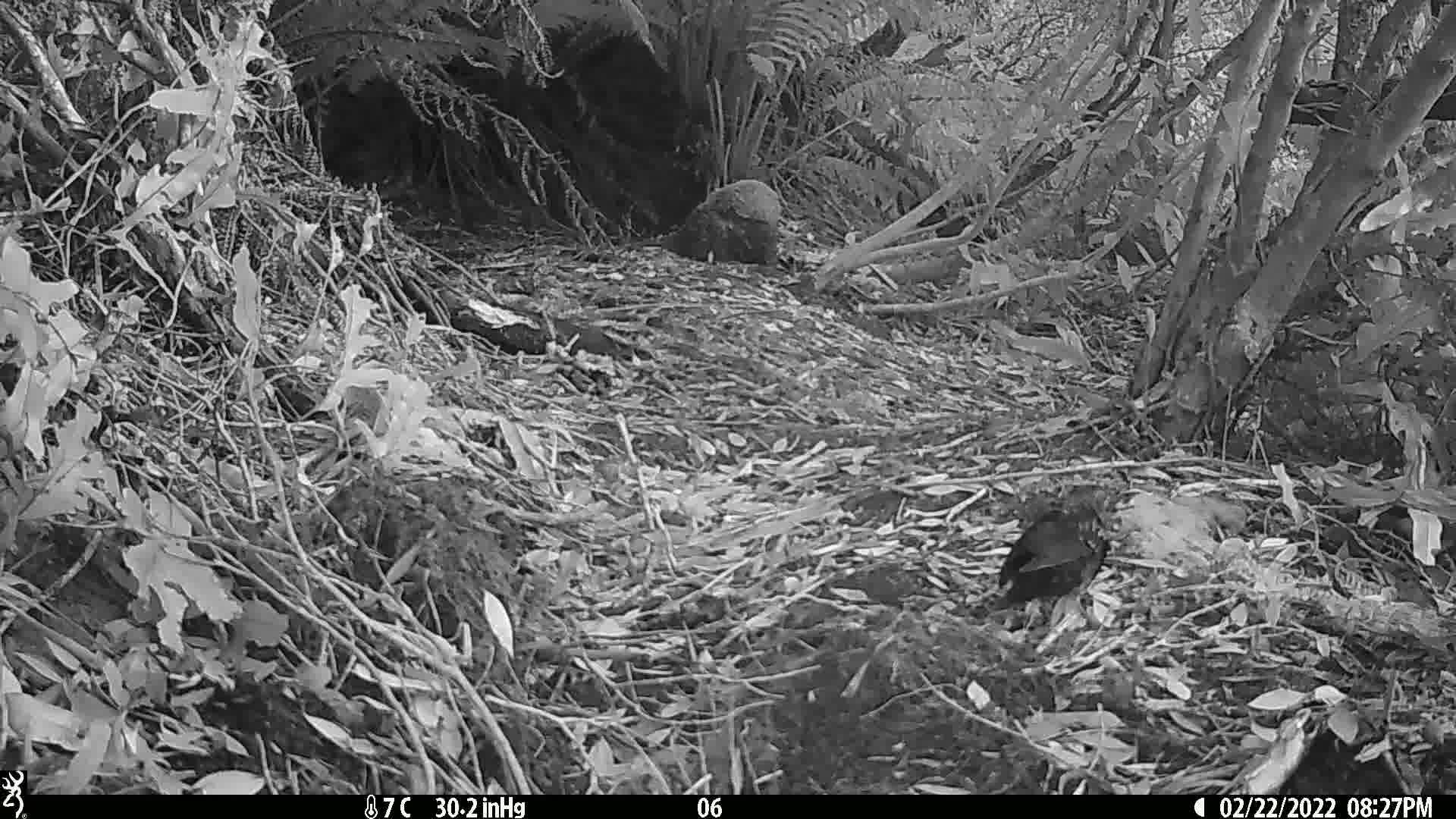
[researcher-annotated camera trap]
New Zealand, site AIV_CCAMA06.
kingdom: Animalia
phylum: Chordata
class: Aves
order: Passeriformes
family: Turdidae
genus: Turdus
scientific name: Turdus merula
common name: eurasian blackbird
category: blackbird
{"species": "blackbird (eurasian blackbird) (Turdus merula)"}